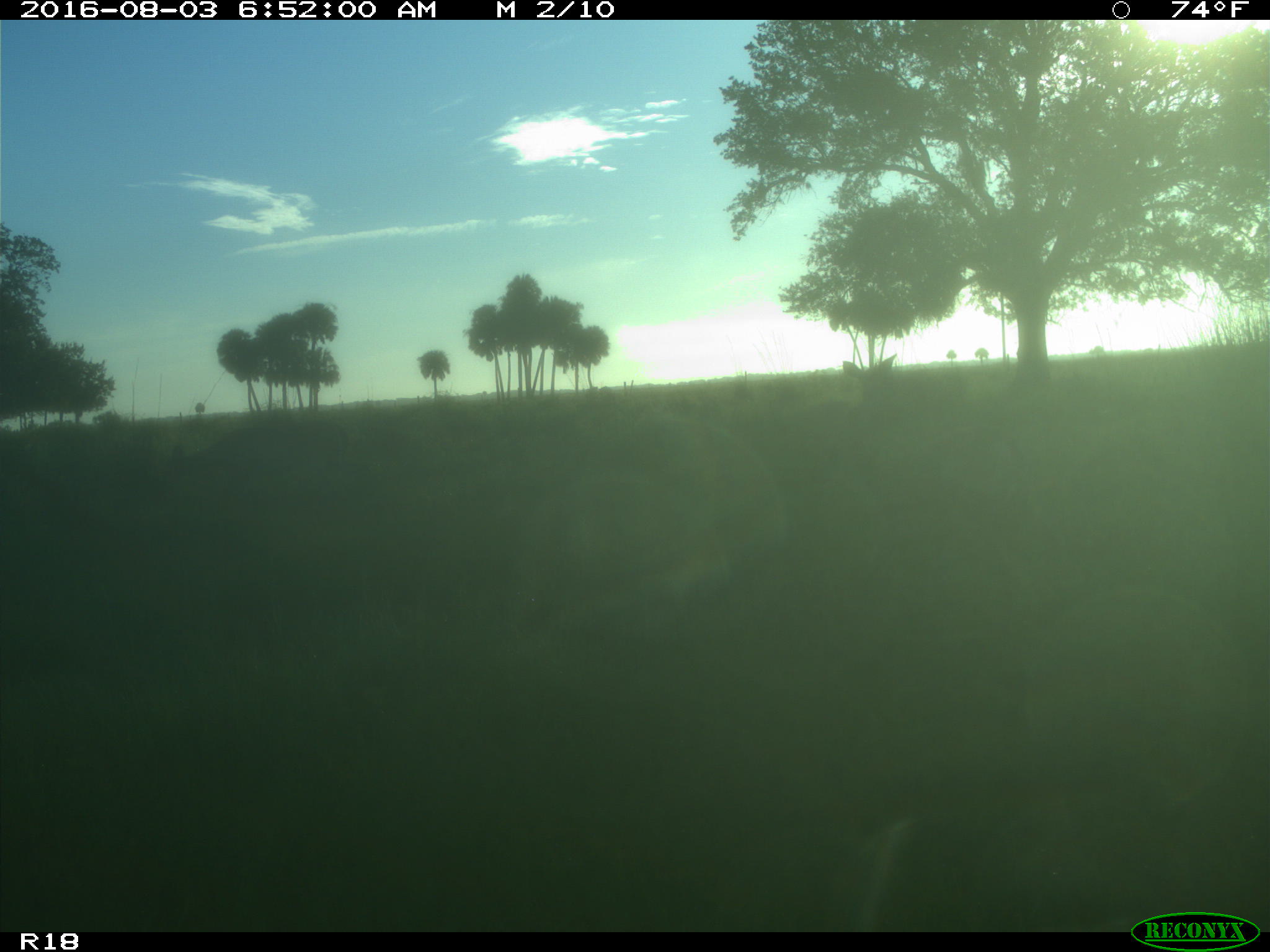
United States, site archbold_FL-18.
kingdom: Animalia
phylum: Chordata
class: Mammalia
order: Artiodactyla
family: Cervidae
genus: Odocoileus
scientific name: Odocoileus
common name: deer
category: unidentified deer